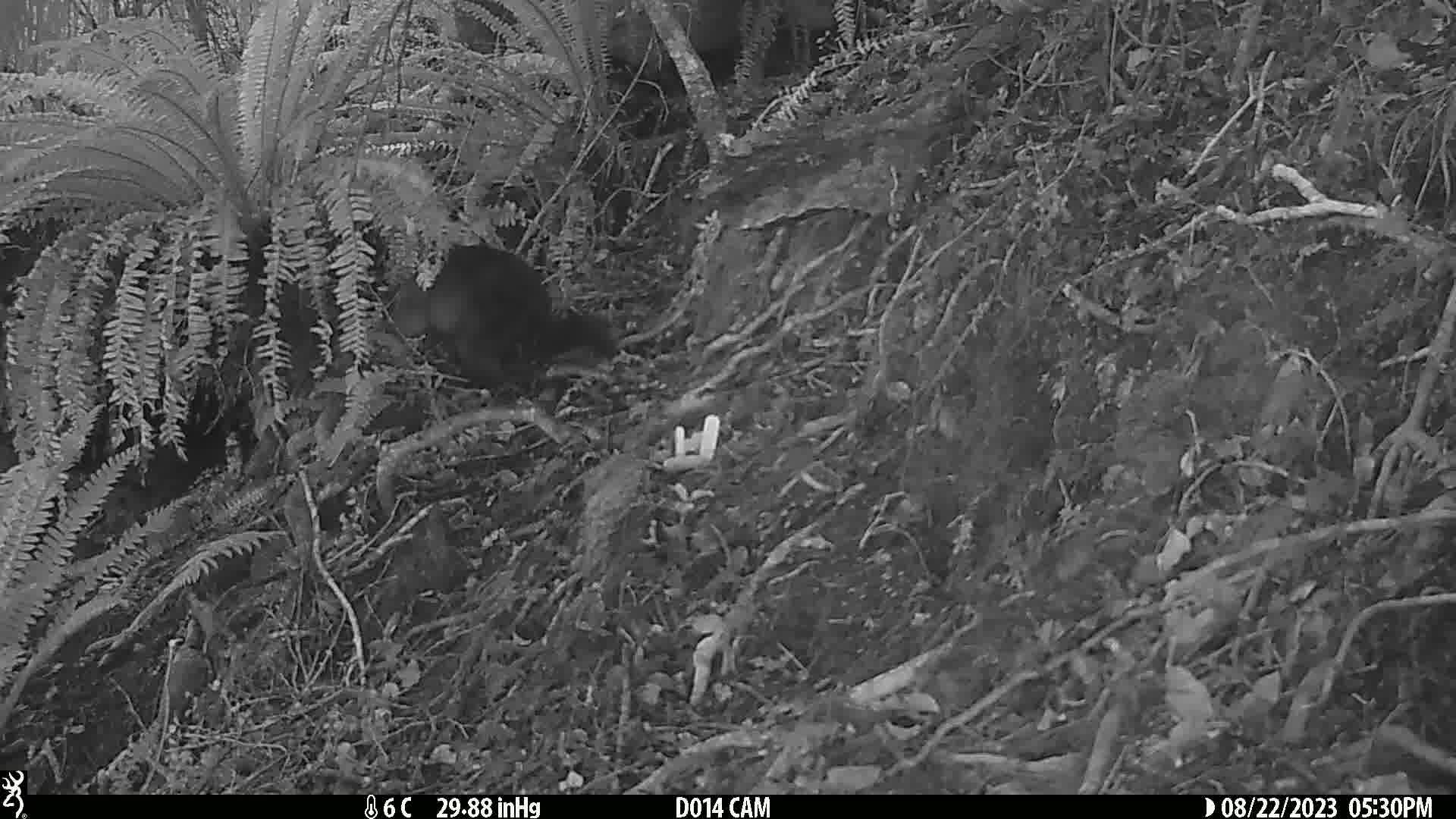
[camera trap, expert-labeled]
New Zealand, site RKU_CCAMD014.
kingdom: Animalia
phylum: Chordata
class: Mammalia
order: Diprotodontia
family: Phalangeridae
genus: Trichosurus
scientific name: Trichosurus vulpecula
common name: common brushtail possum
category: possum